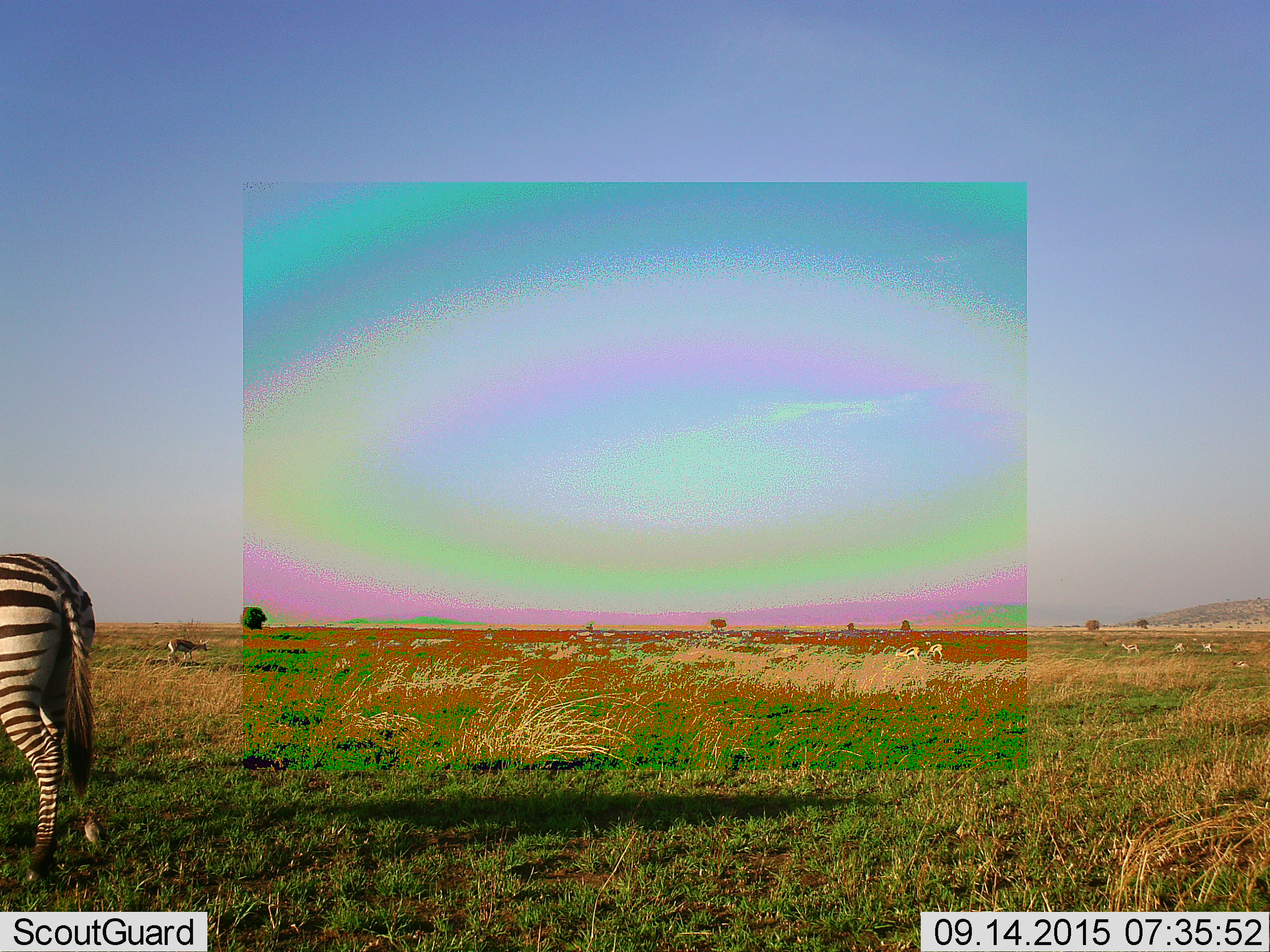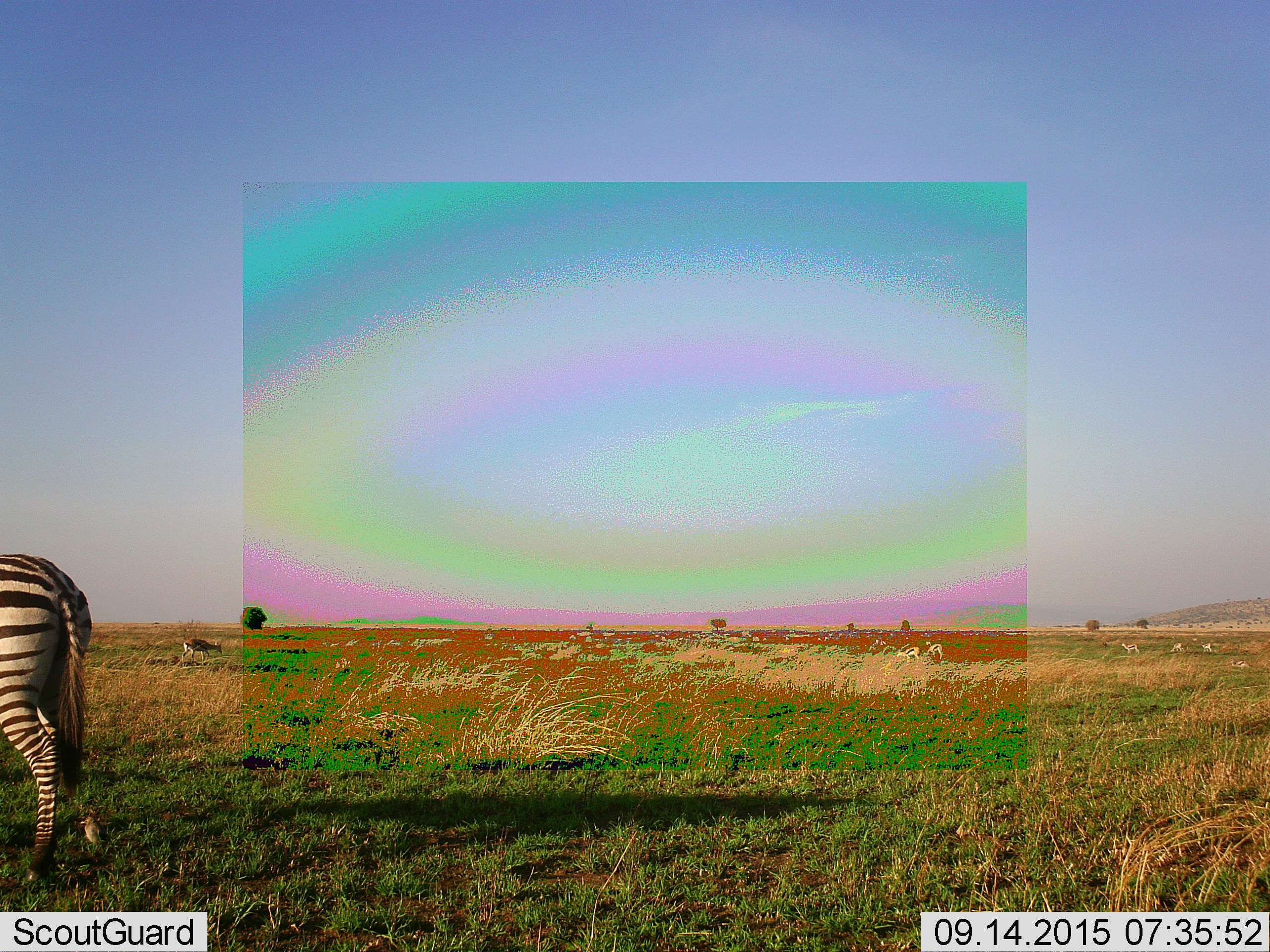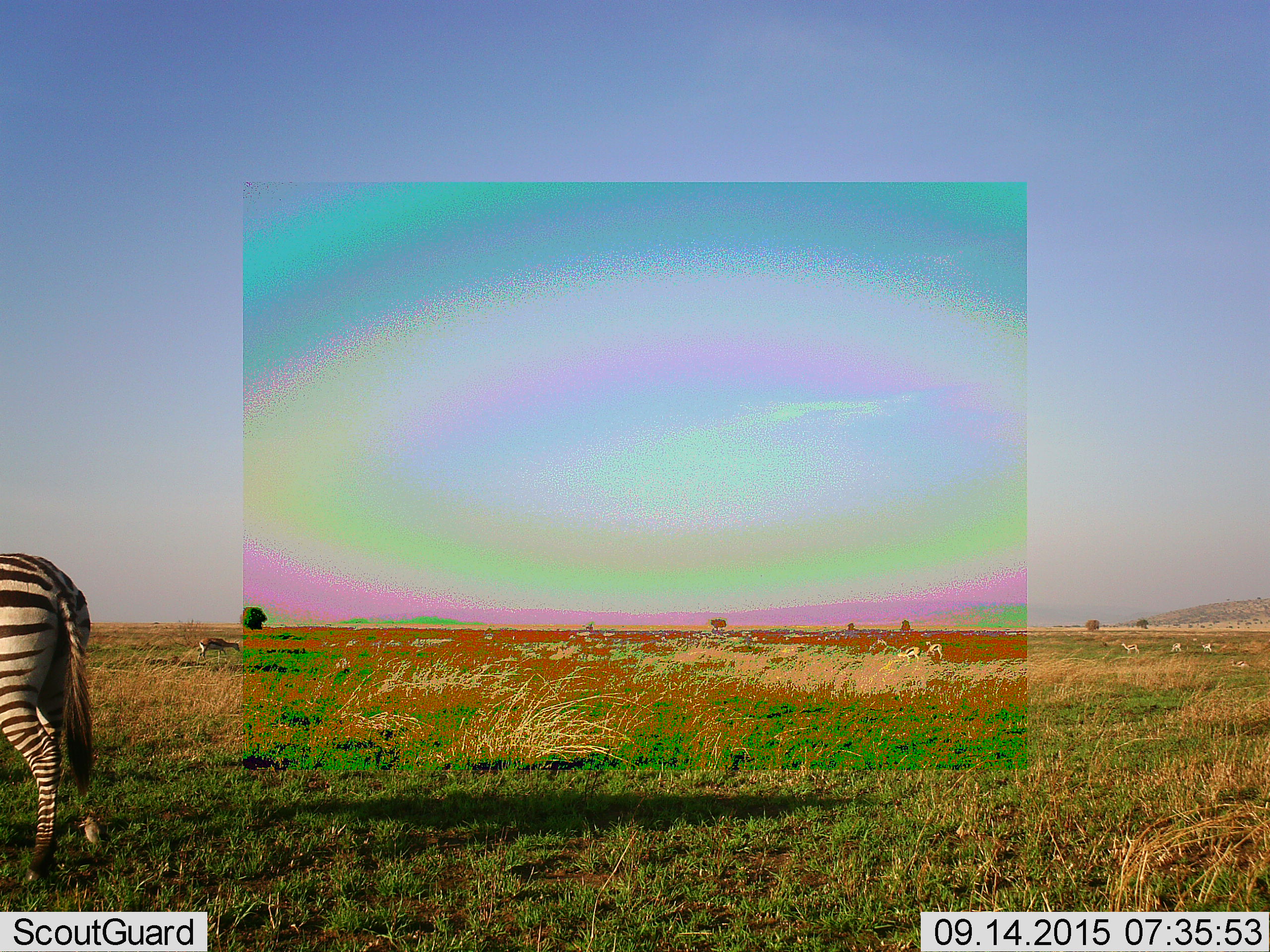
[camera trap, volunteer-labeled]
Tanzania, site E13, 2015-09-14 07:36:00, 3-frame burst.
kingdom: Animalia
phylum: Chordata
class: Mammalia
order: Artiodactyla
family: Bovidae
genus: Eudorcas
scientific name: Eudorcas thomsonii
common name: thomson's gazelle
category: gazellethomsons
Gazellethomsons (thomson's gazelle) (Eudorcas thomsonii), count 10. Behavior (volunteer vote fractions): standing 38%, resting 19%, moving 69%, interacting 0%. Young present (vote fraction): 6%. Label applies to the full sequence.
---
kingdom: Animalia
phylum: Chordata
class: Mammalia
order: Perissodactyla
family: Equidae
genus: Equus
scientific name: Equus quagga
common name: plains zebra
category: zebra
Zebra (plains zebra) (Equus quagga), count 1. Behavior (volunteer vote fractions): standing 84%, resting 0%, moving 11%, interacting 0%. Young present (vote fraction): 0%. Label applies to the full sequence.